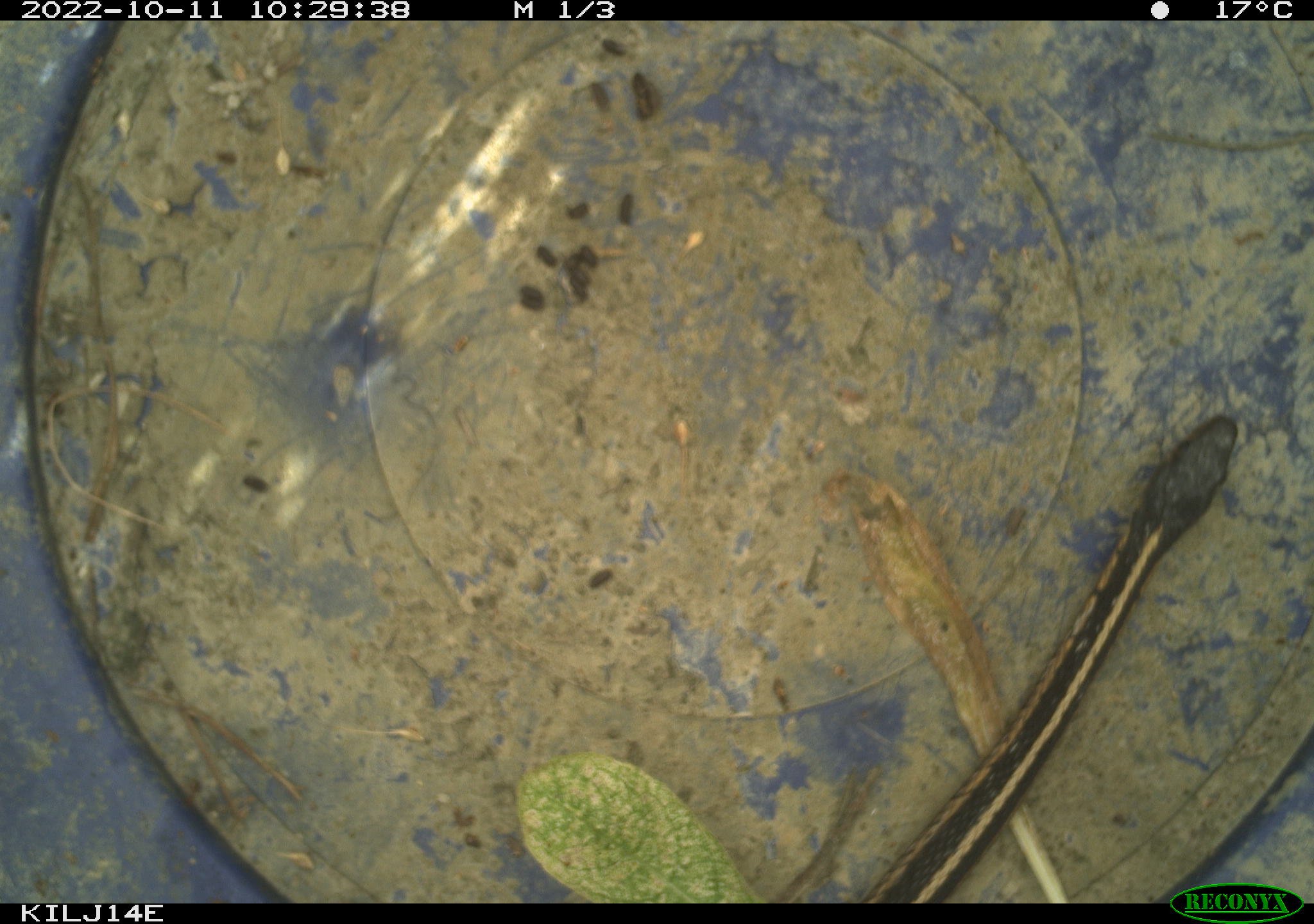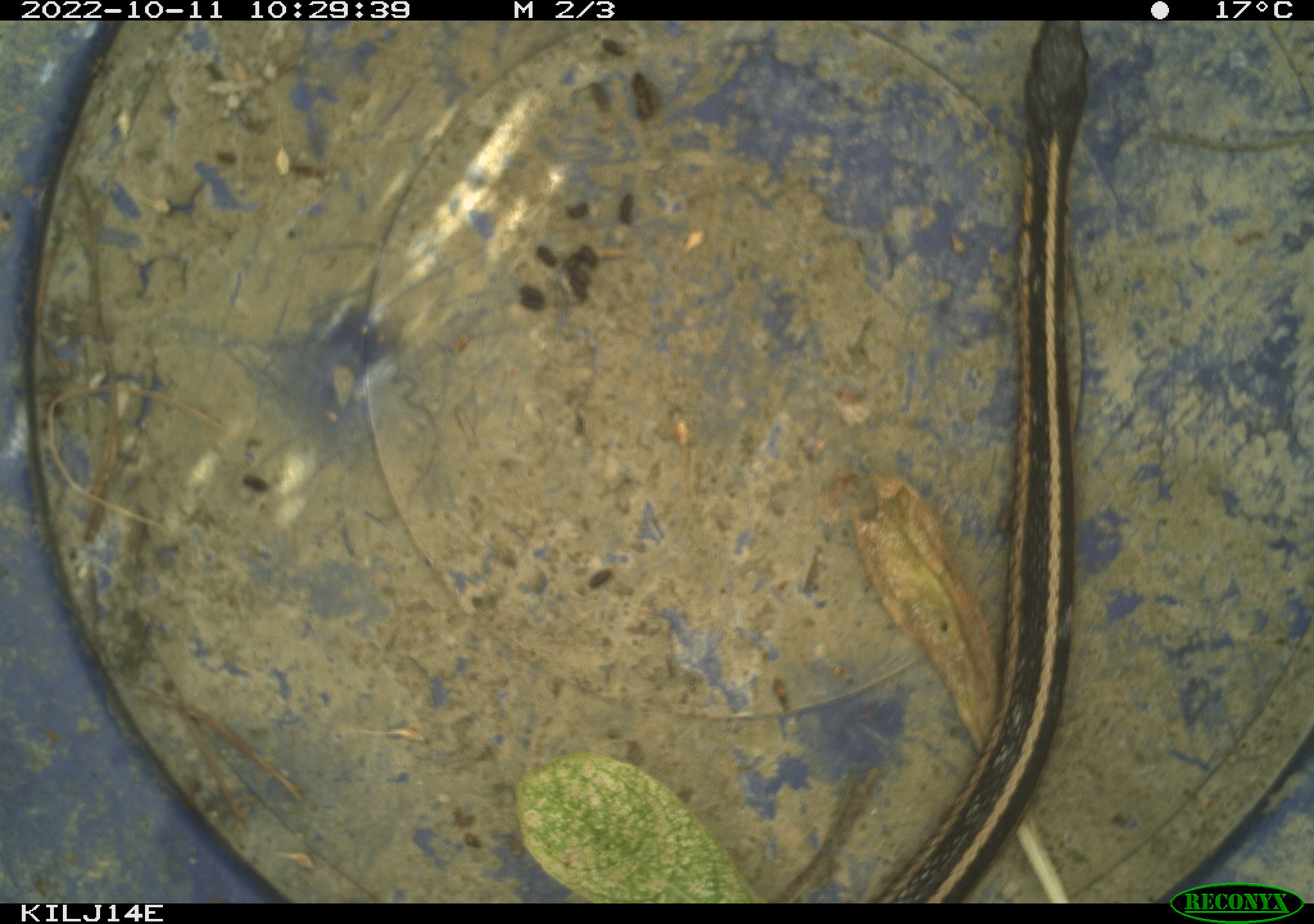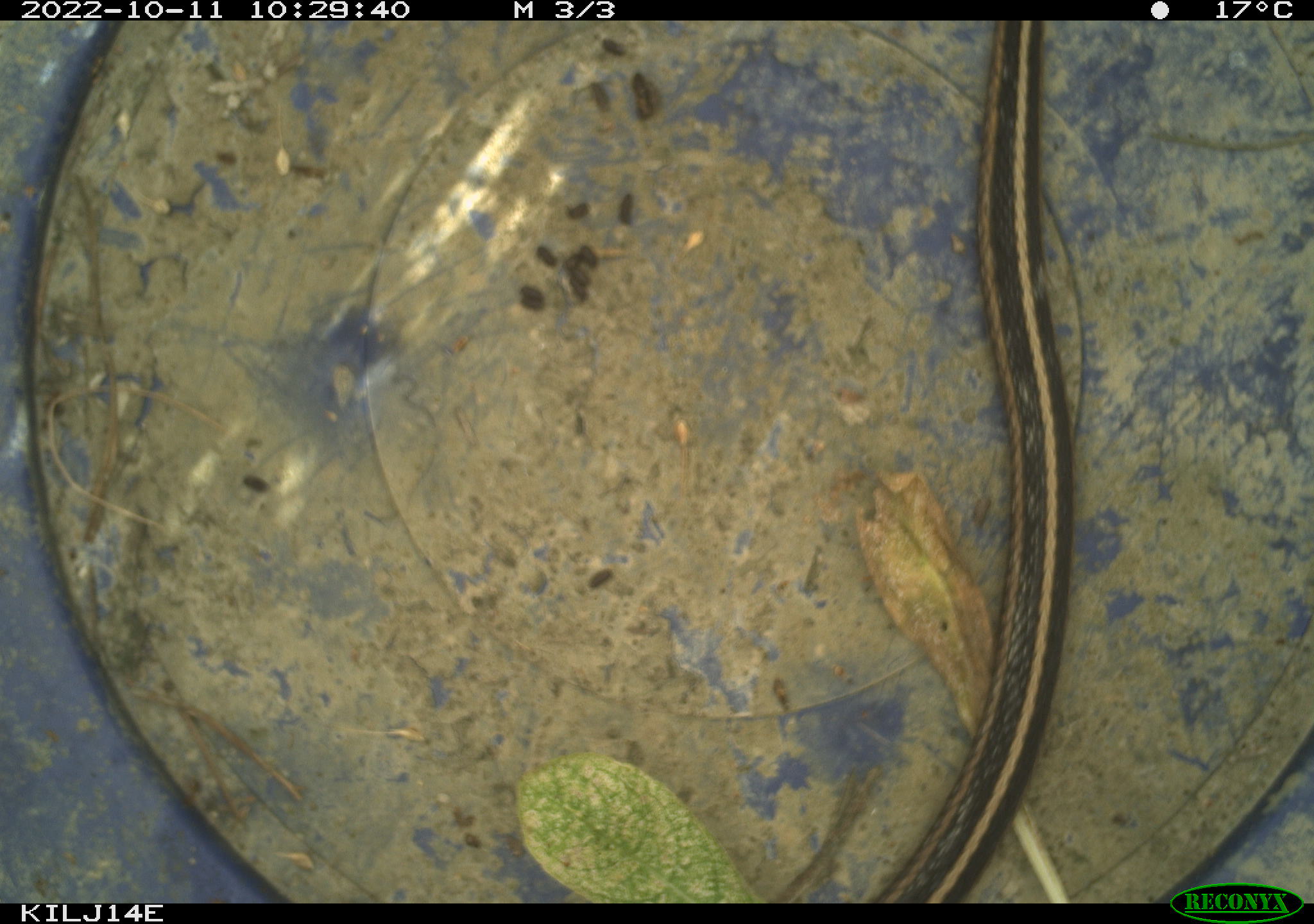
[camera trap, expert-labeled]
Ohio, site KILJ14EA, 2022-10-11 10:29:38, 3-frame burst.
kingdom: Animalia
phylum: Chordata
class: Reptilia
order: Squamata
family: Colubridae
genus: Thamnophis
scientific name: Thamnophis sirtalis sirtalis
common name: eastern gartersnake